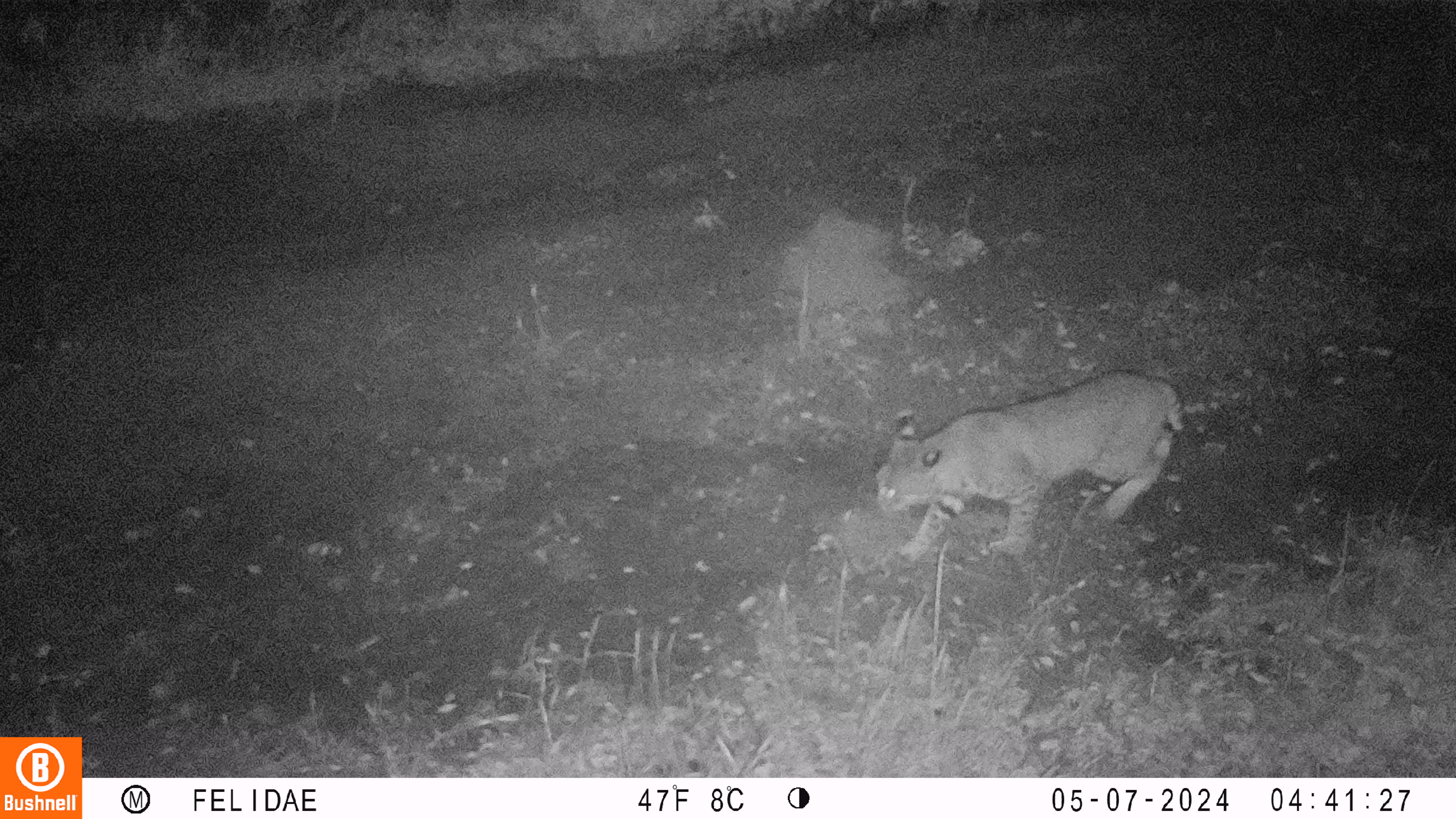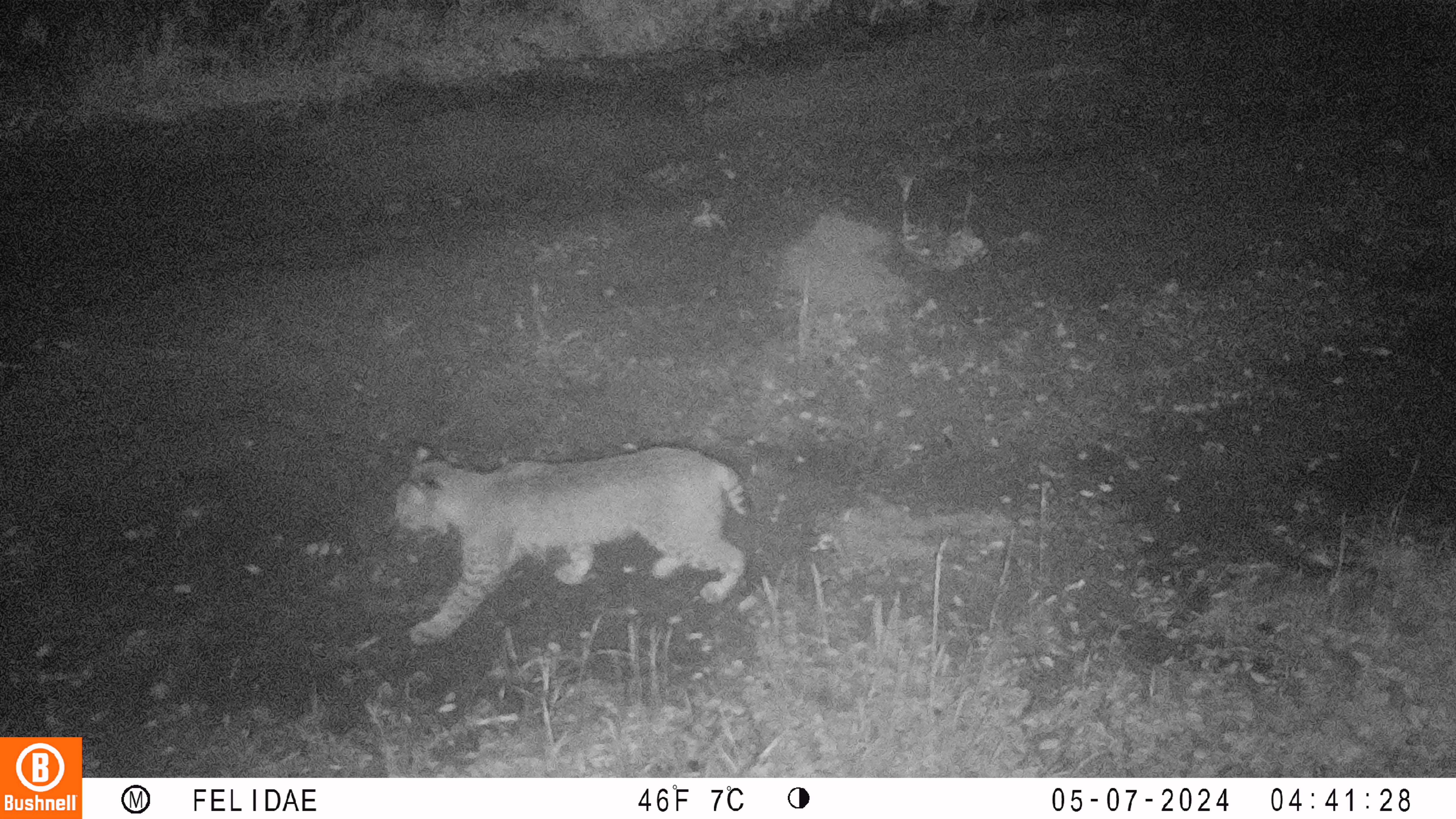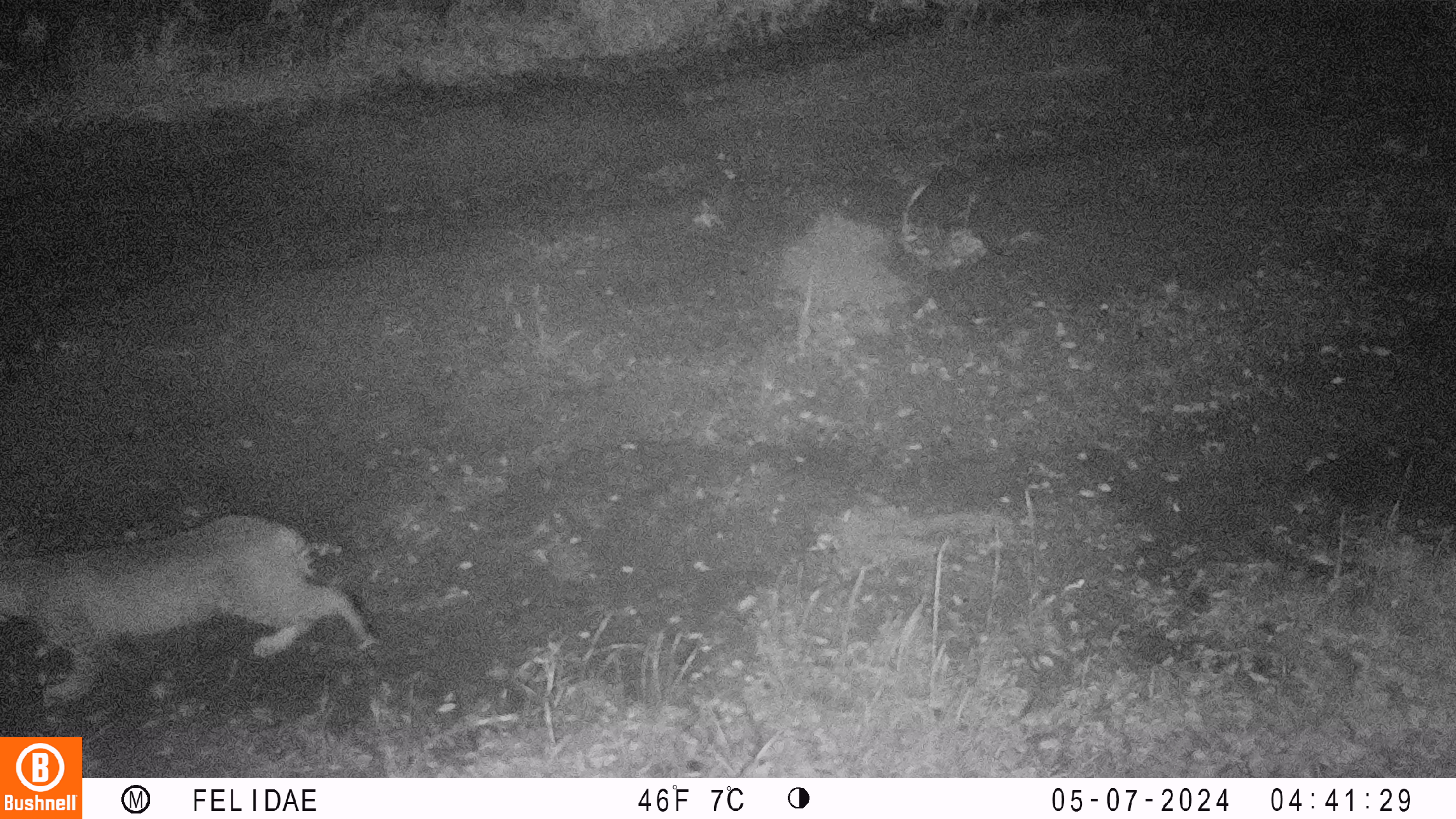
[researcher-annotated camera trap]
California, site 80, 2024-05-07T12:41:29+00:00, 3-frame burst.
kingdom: Animalia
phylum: Chordata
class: Mammalia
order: Carnivora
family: Felidae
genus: Lynx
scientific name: Lynx rufus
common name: bobcat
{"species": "bobcat (Lynx rufus)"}